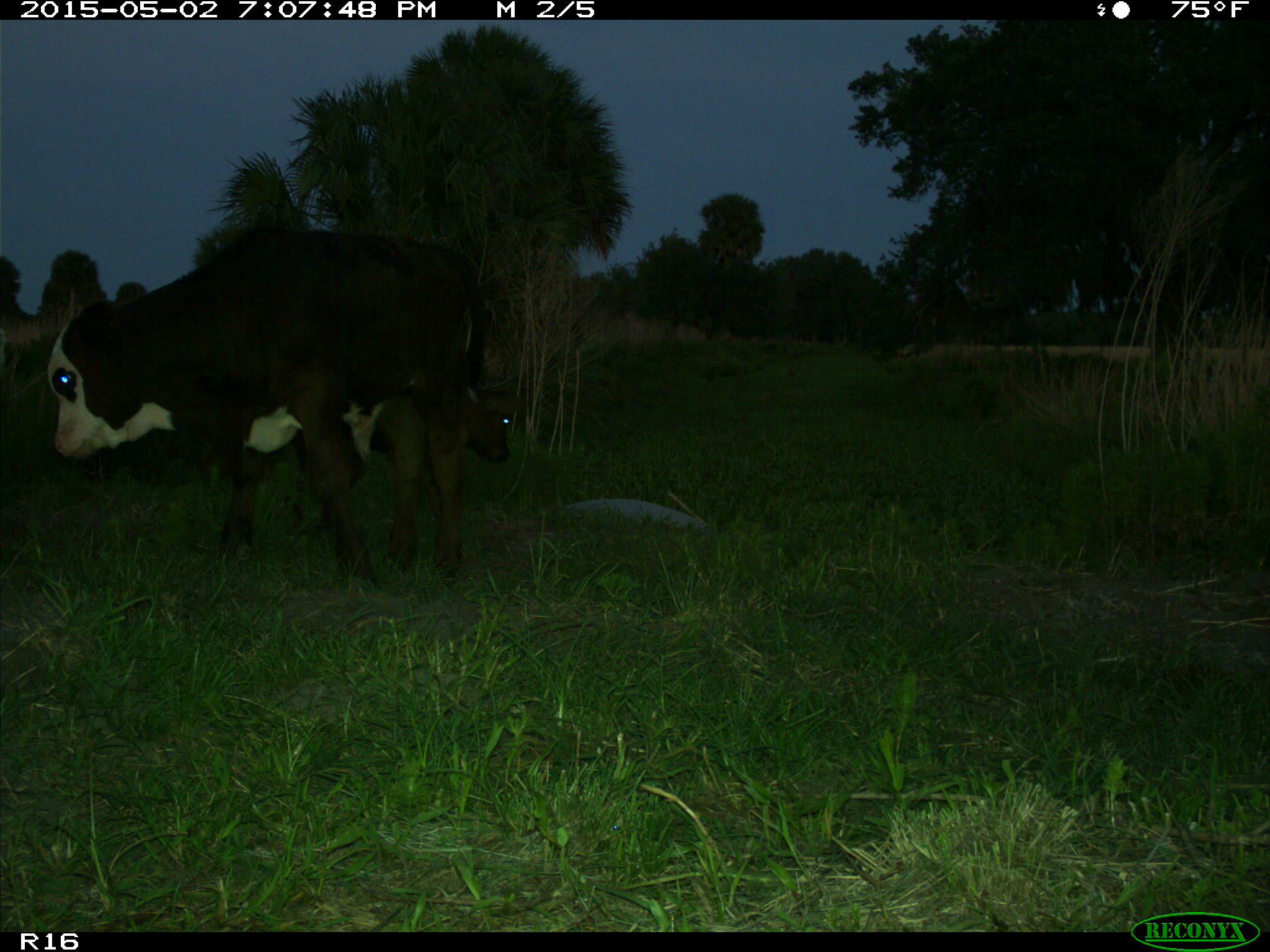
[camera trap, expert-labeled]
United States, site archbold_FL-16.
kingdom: Animalia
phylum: Chordata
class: Mammalia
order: Artiodactyla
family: Bovidae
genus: Bos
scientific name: Bos taurus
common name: domestic cow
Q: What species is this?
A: Bos taurus (domestic cow).